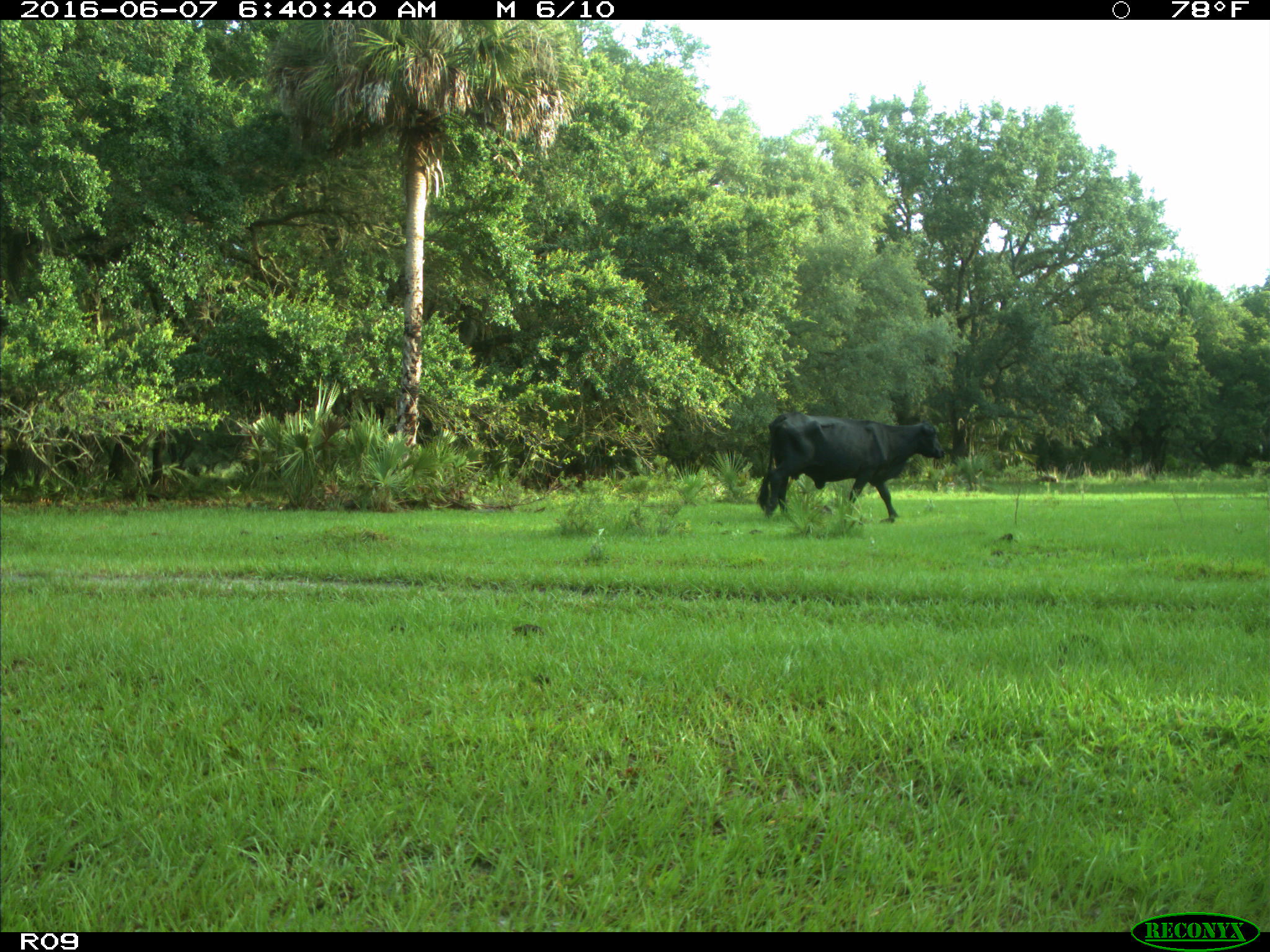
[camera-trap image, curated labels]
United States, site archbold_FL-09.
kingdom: Animalia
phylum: Chordata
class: Mammalia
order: Artiodactyla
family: Bovidae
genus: Bos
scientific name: Bos taurus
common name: domestic cow